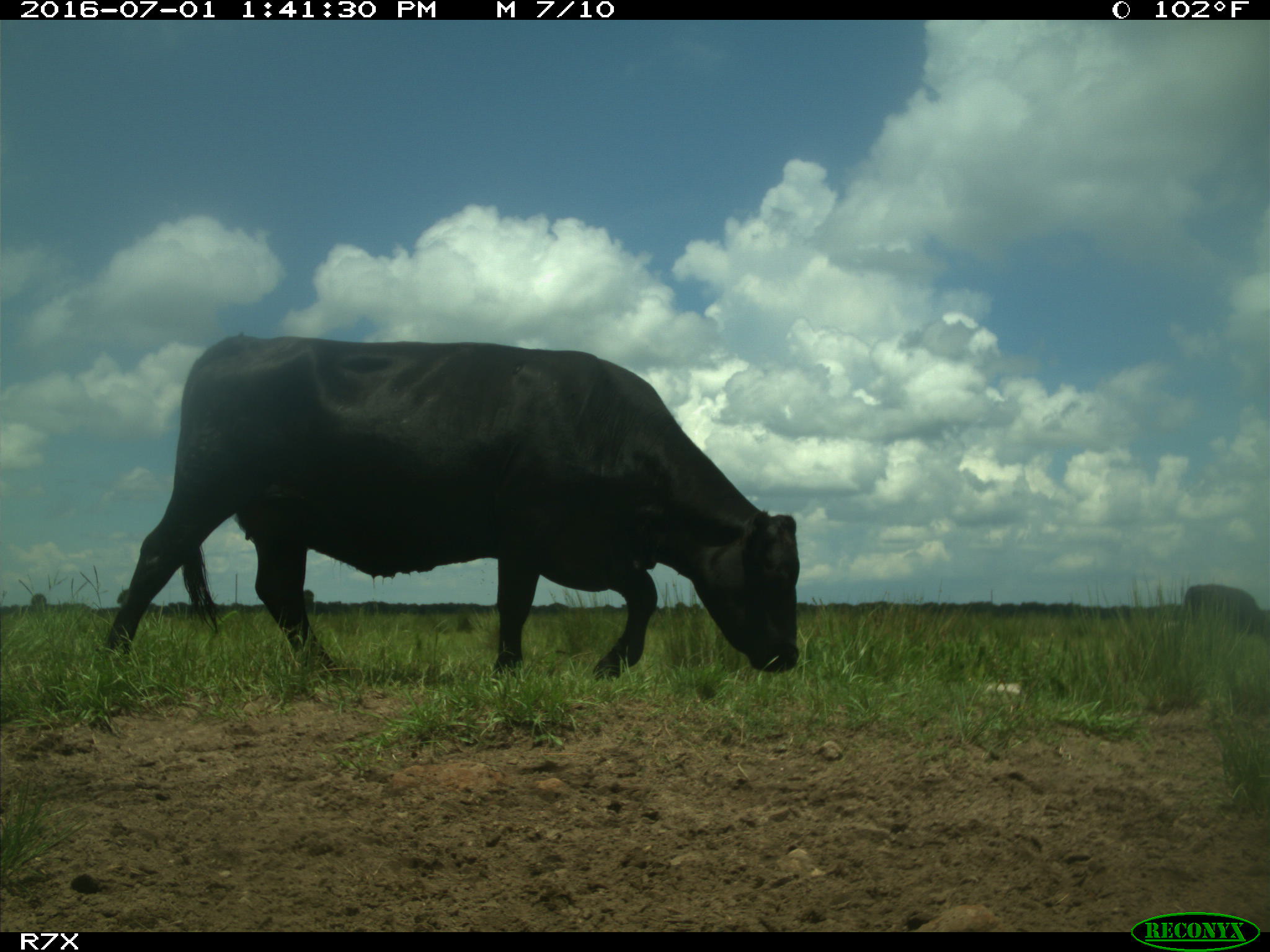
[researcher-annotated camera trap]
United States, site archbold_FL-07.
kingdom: Animalia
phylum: Chordata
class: Mammalia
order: Artiodactyla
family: Bovidae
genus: Bos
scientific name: Bos taurus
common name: domestic cow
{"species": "Bos taurus (domestic cow)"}